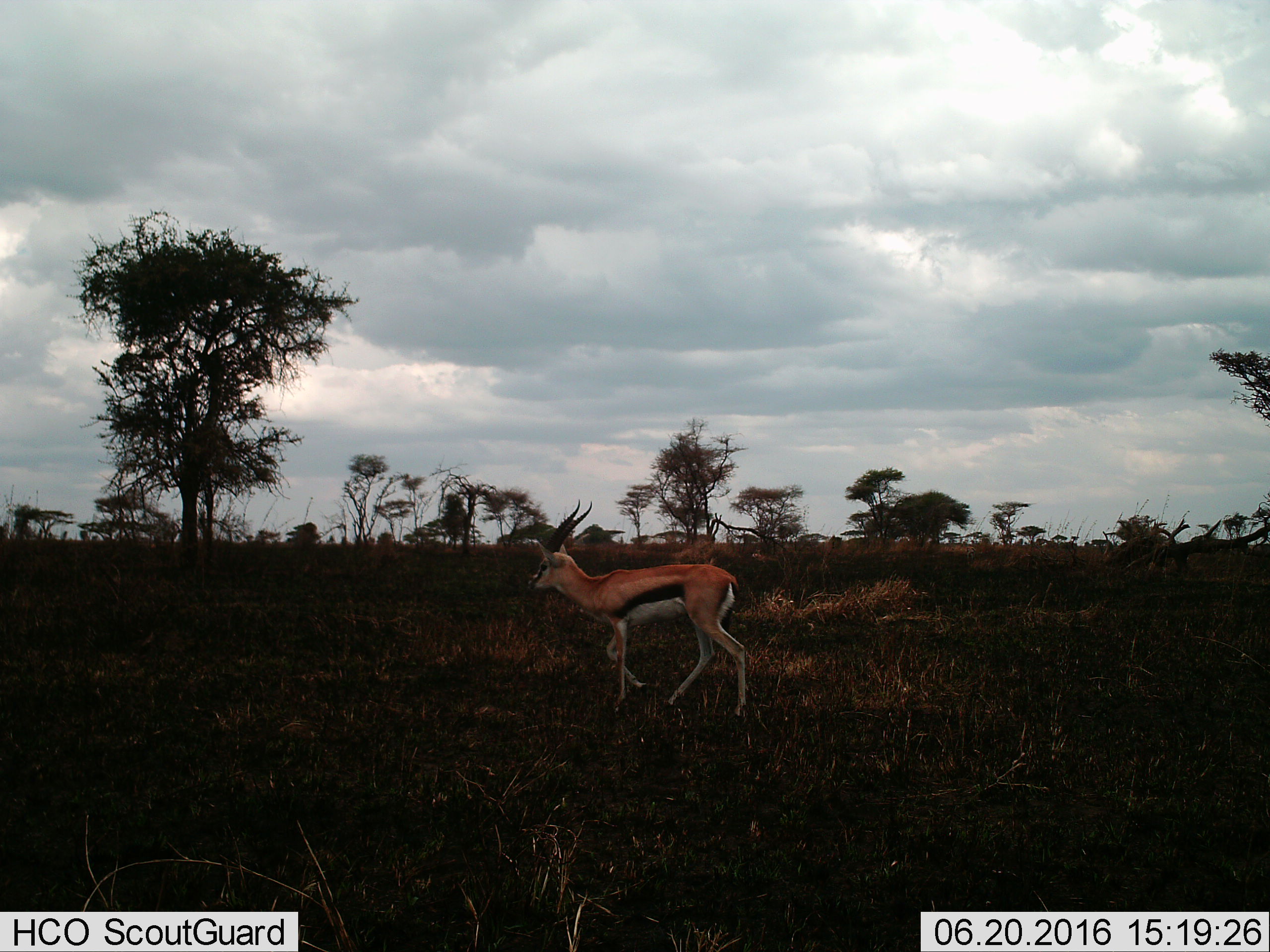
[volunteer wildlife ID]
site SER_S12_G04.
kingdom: Animalia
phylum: Chordata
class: Mammalia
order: Artiodactyla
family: Bovidae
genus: Eudorcas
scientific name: Eudorcas thomsonii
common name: thomson's gazelle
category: gazellethomsons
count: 1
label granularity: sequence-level